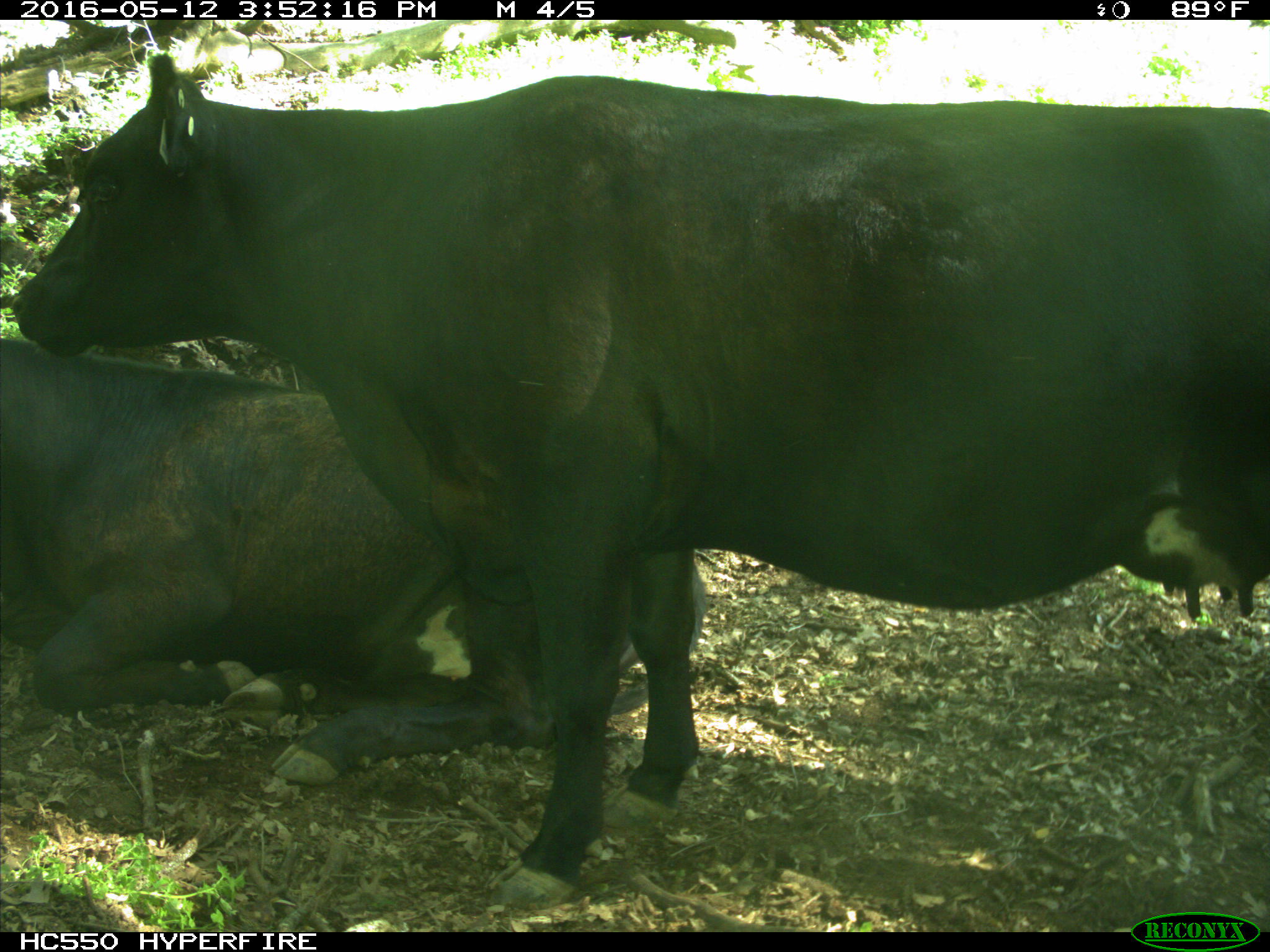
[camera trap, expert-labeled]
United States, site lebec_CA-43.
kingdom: Animalia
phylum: Chordata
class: Mammalia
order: Artiodactyla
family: Bovidae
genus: Bos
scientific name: Bos taurus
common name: domestic cow